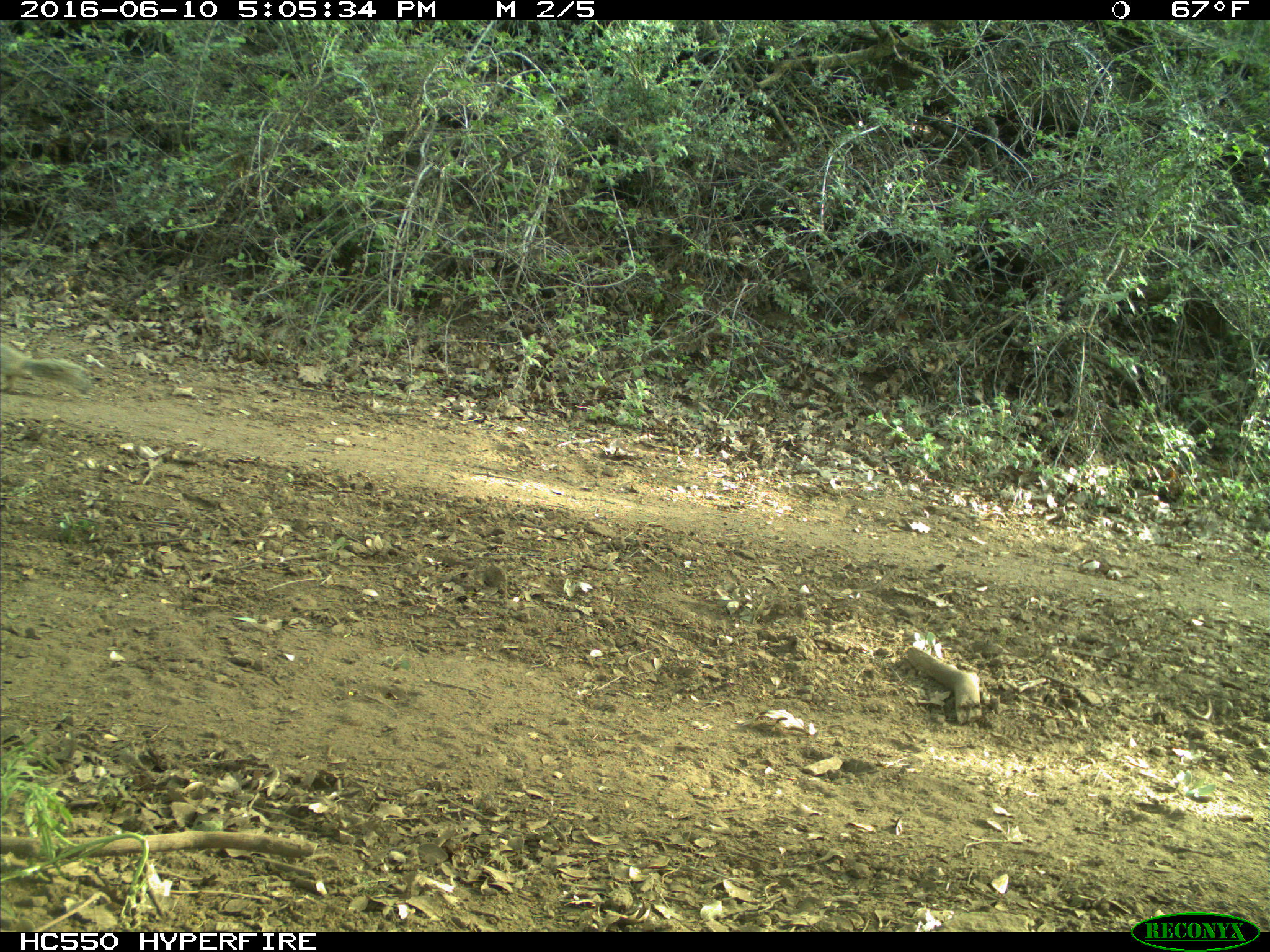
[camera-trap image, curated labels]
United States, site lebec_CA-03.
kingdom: Animalia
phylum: Chordata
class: Mammalia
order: Rodentia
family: Sciuridae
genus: Otospermophilus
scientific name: Otospermophilus beecheyi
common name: california ground squirrel